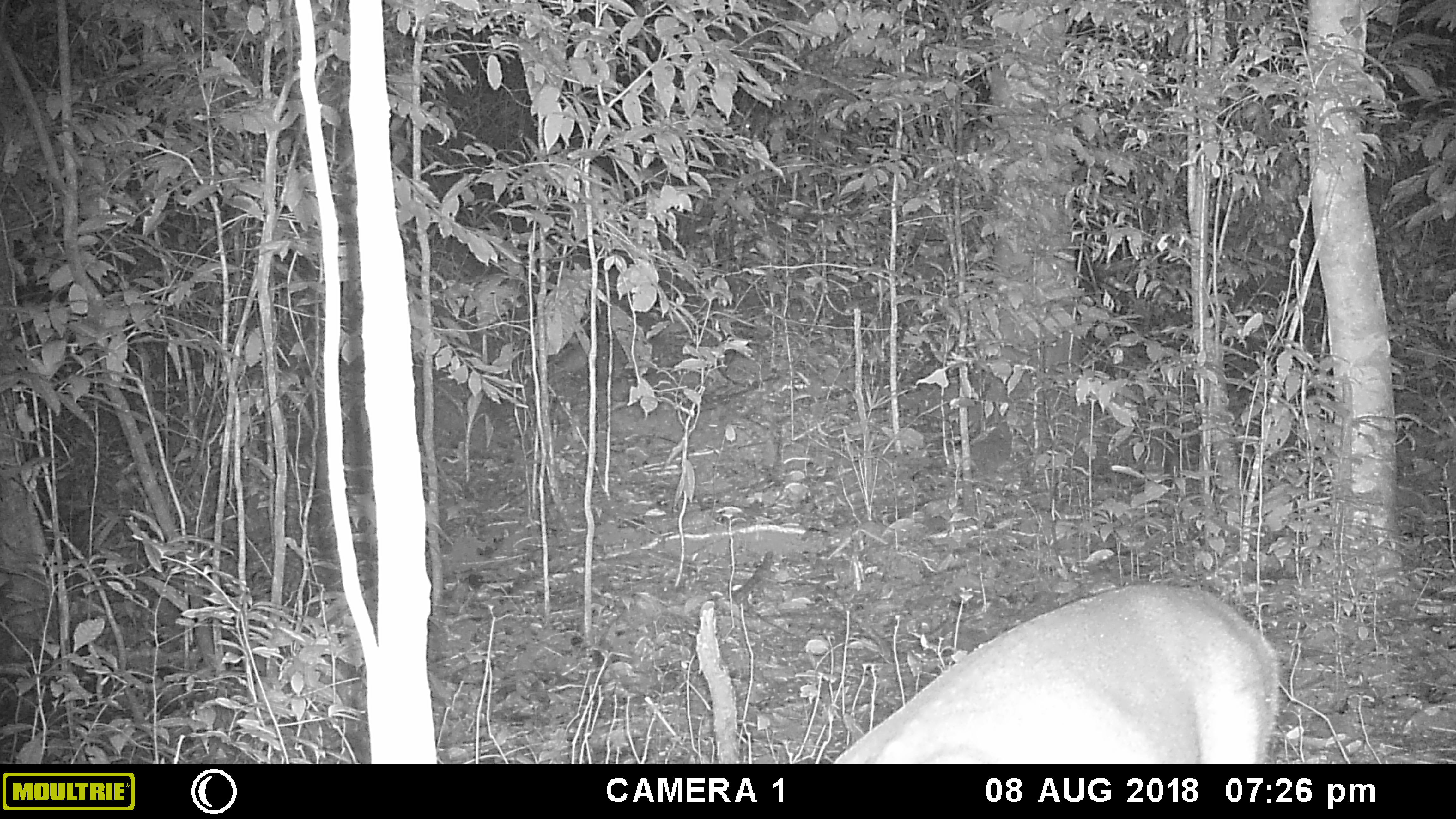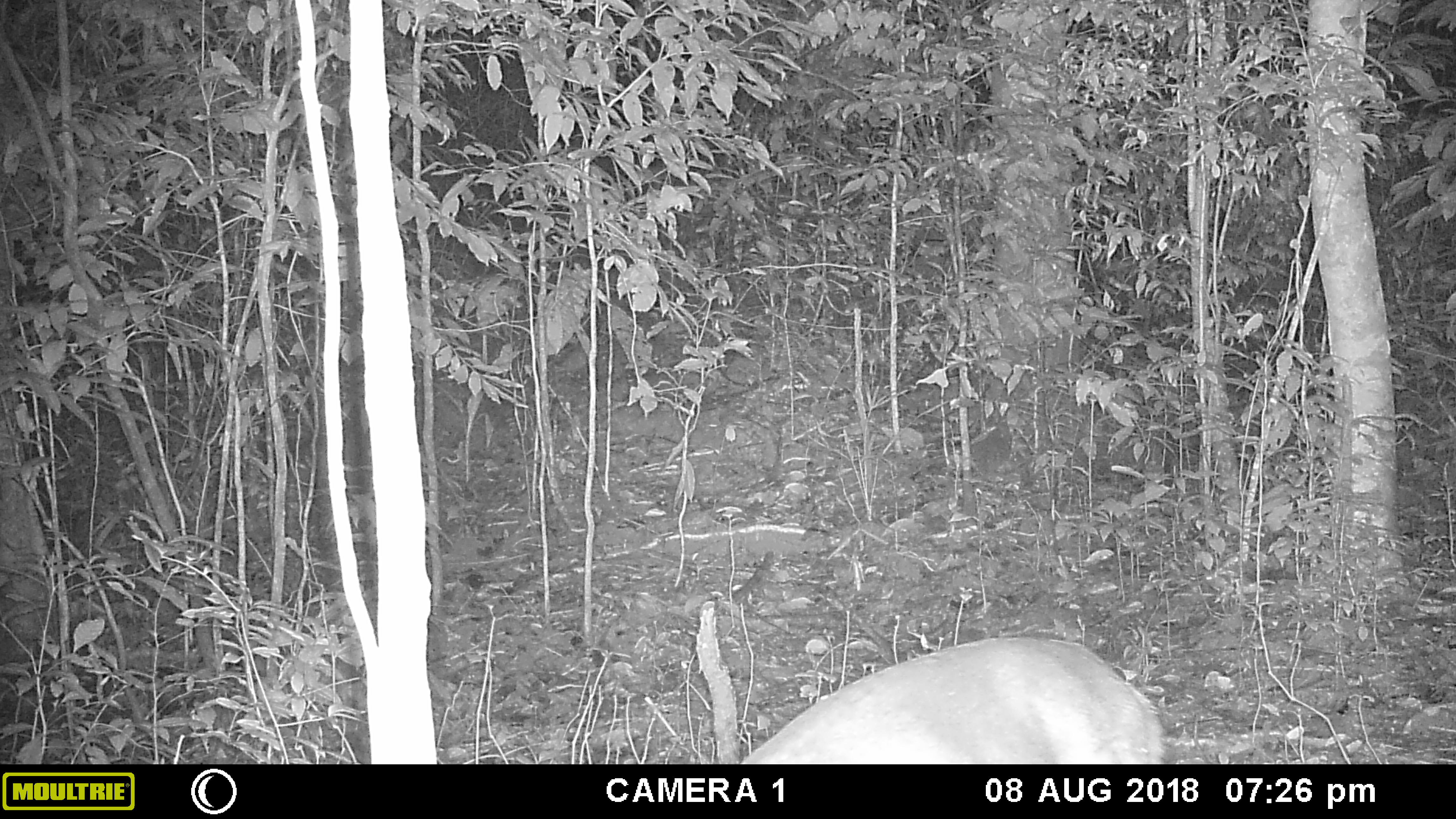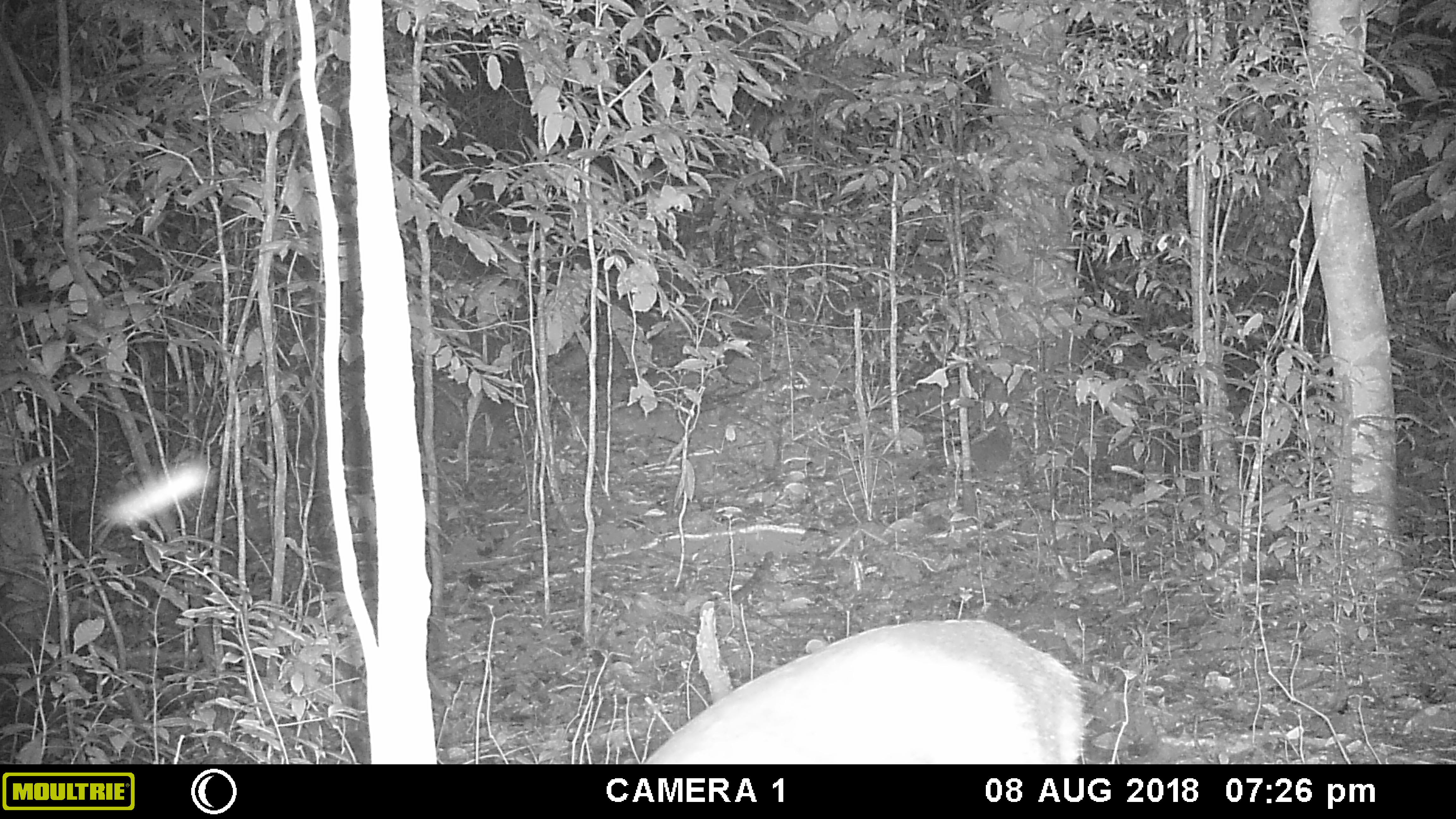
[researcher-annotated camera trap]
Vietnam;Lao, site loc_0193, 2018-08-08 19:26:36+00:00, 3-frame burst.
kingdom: Animalia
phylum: Chordata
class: Mammalia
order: Artiodactyla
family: Cervidae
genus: Muntiacus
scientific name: Muntiacus vuquangensis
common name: large-antlered muntjac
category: large antlered muntjac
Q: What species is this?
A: Large antlered muntjac (large-antlered muntjac) (Muntiacus vuquangensis).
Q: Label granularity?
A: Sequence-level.